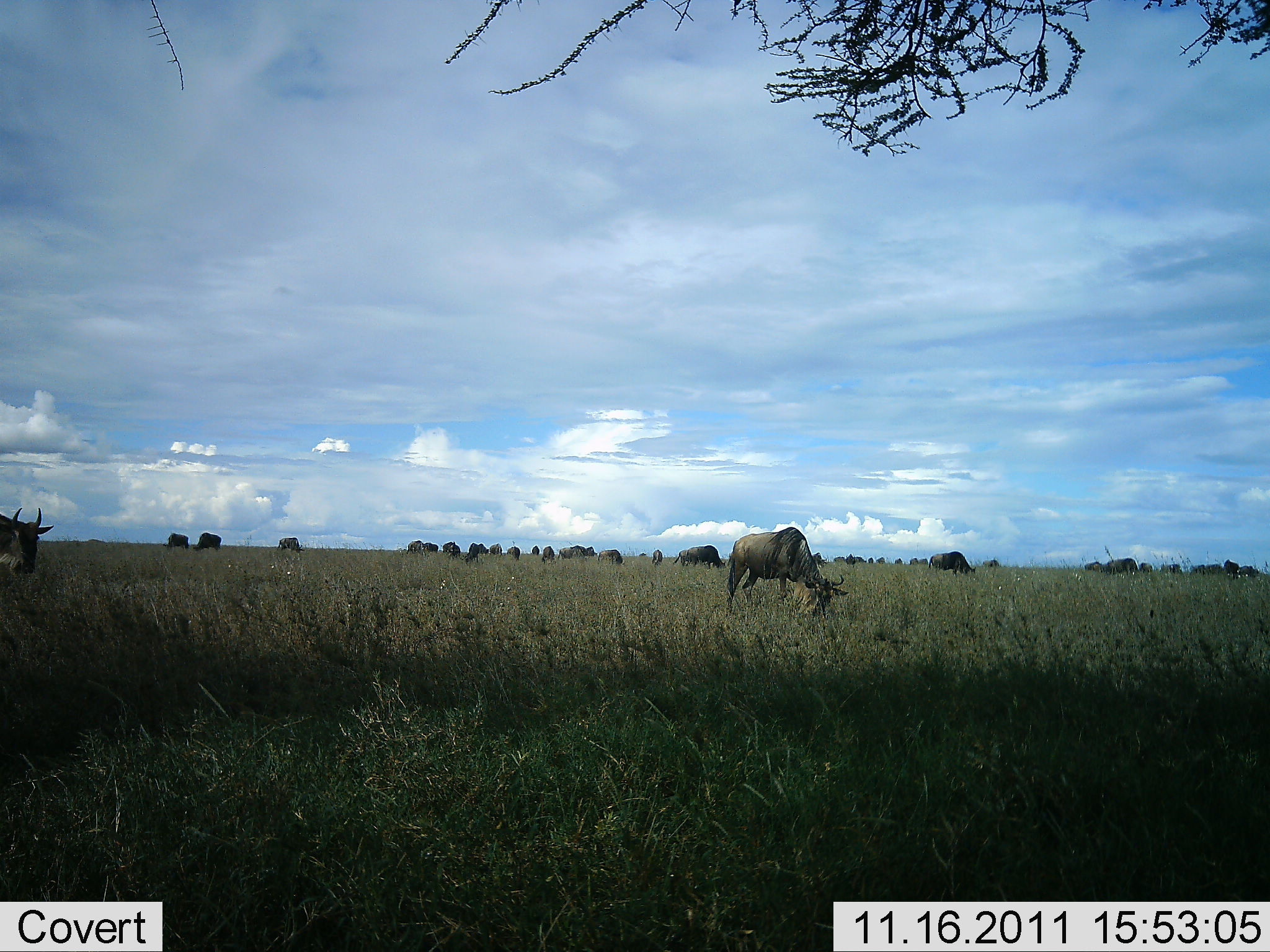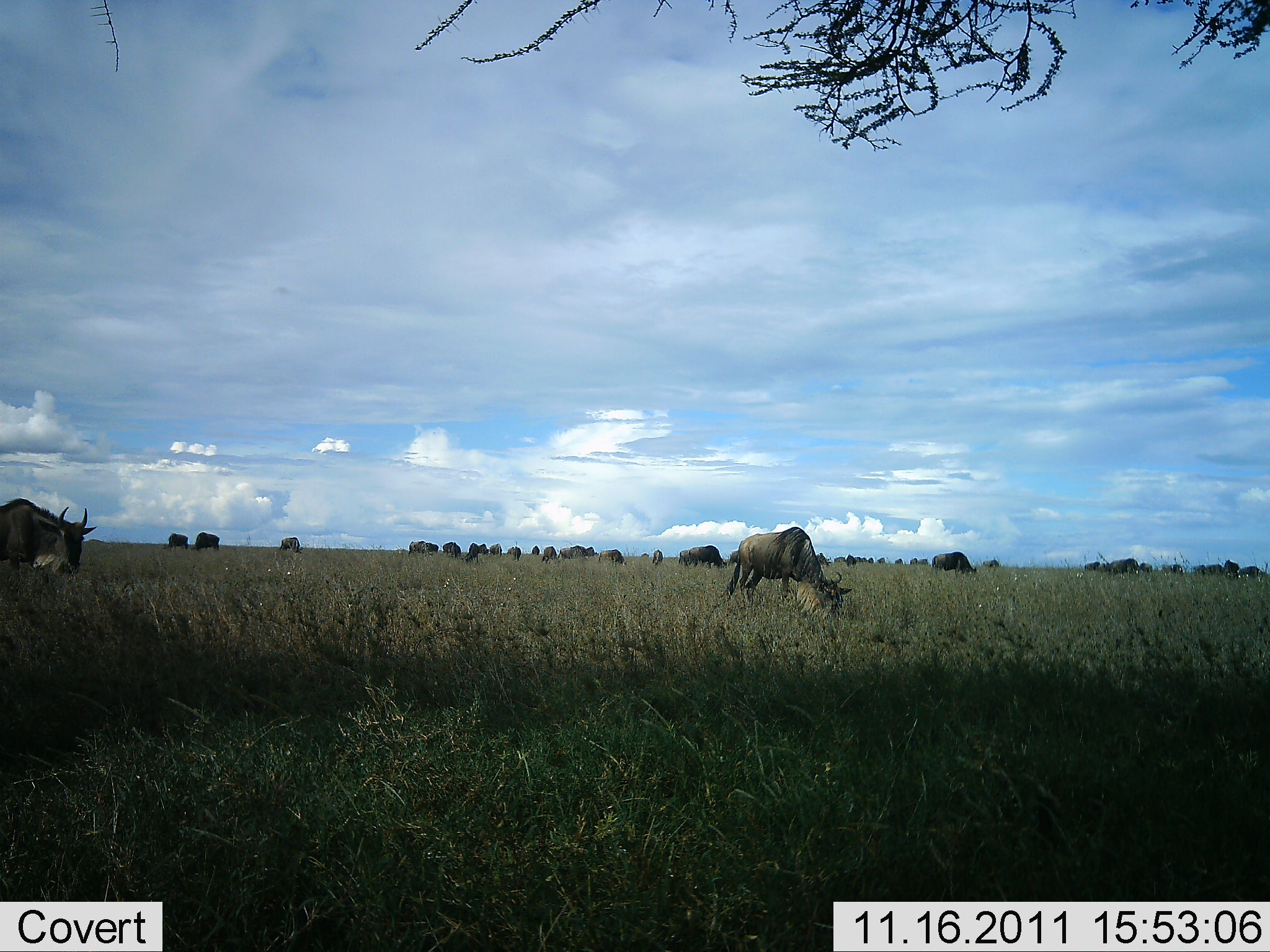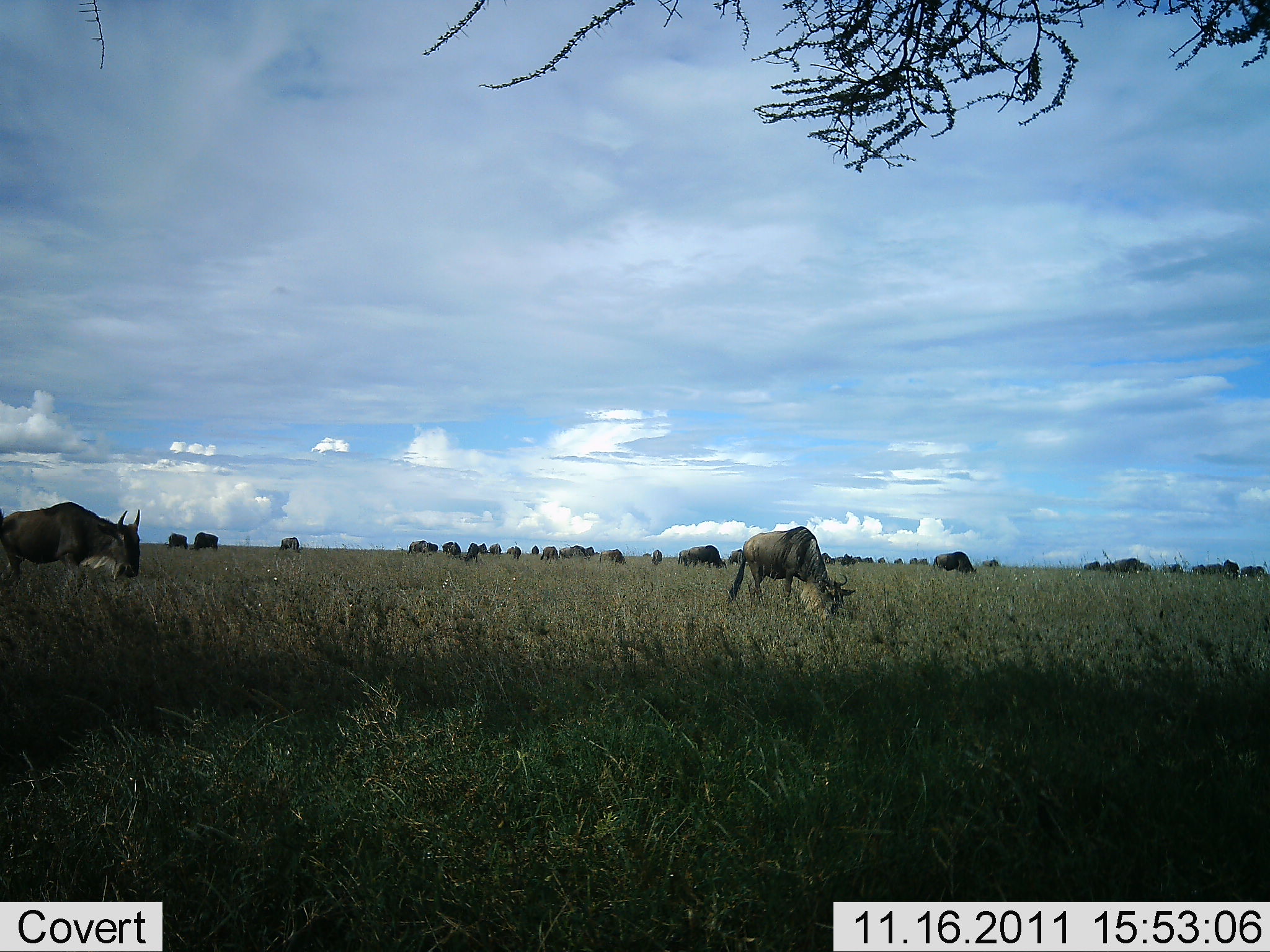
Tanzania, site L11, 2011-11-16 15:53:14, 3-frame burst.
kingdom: Animalia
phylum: Chordata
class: Mammalia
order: Artiodactyla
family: Bovidae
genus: Connochaetes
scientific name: Connochaetes taurinus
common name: blue wildebeest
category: wildebeest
Wildebeest (blue wildebeest) (Connochaetes taurinus), count 11-50. Behavior (volunteer vote fractions): standing 0%, resting 0%, moving 18%, interacting 0%. Young present (vote fraction): 0%. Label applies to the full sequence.